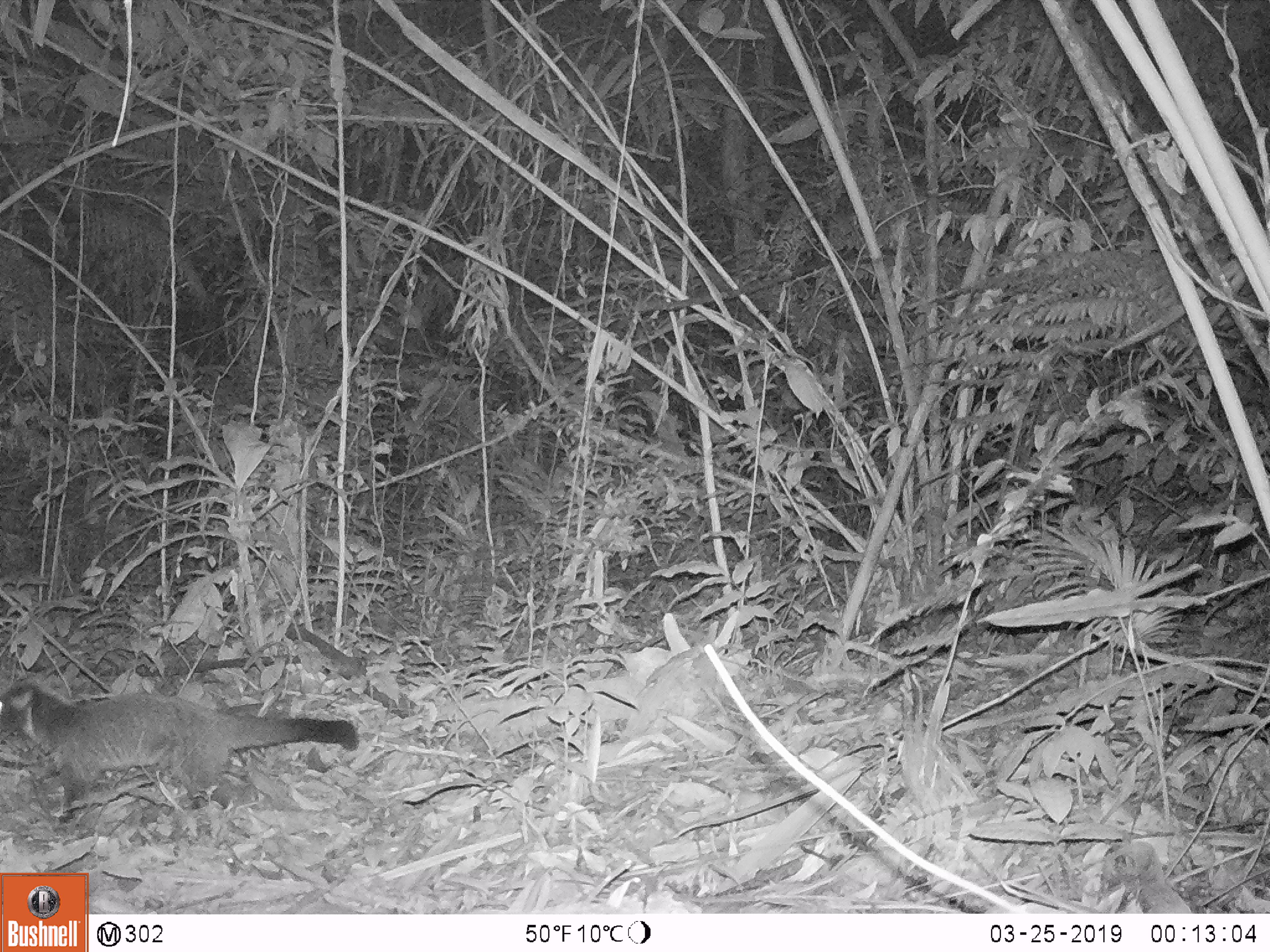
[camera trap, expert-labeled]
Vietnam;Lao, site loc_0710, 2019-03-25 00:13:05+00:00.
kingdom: Animalia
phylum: Chordata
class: Mammalia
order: Carnivora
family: Viverridae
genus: Paguma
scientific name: Paguma larvata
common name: masked palm civet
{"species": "masked palm civet (Paguma larvata)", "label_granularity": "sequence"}